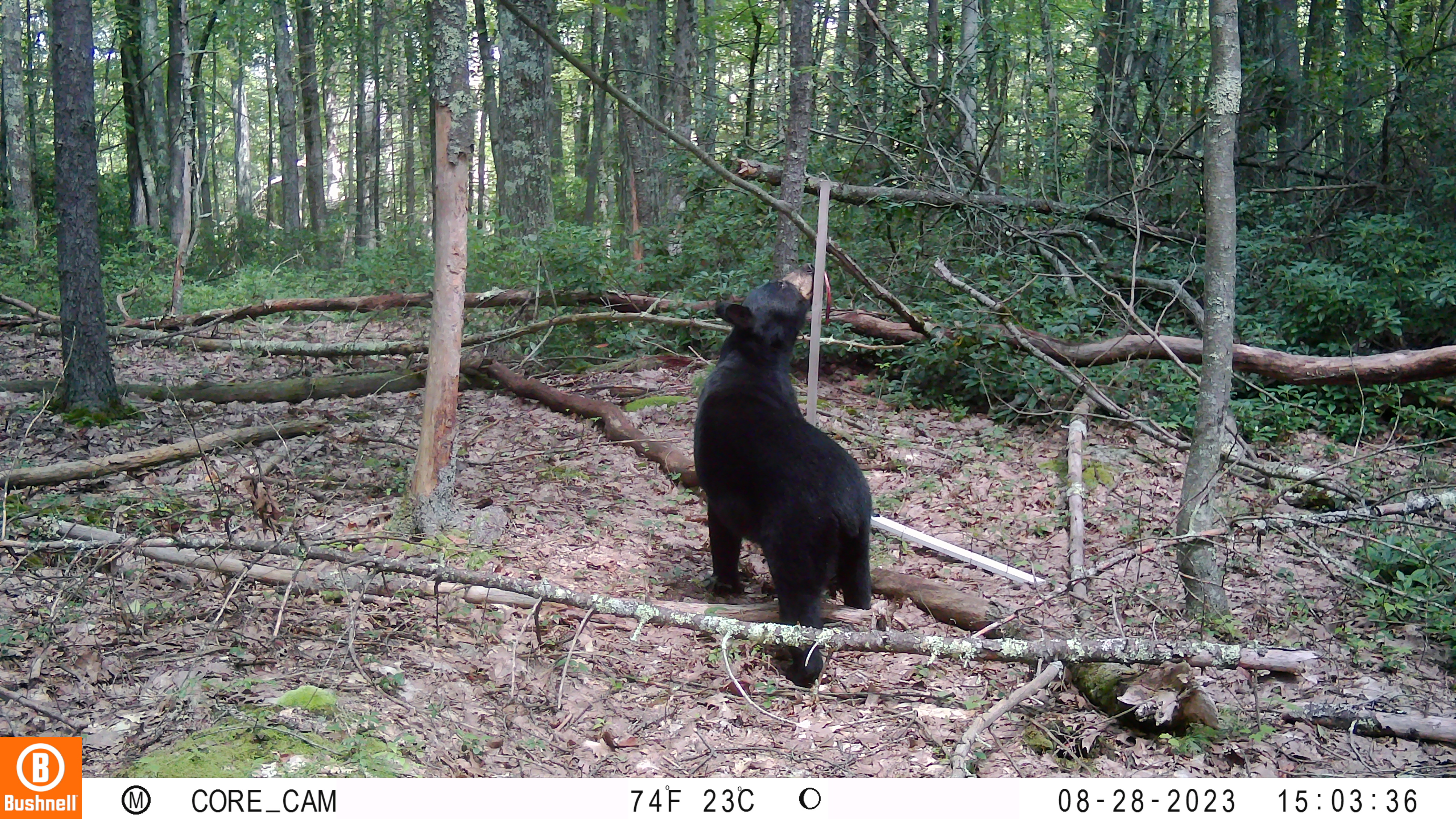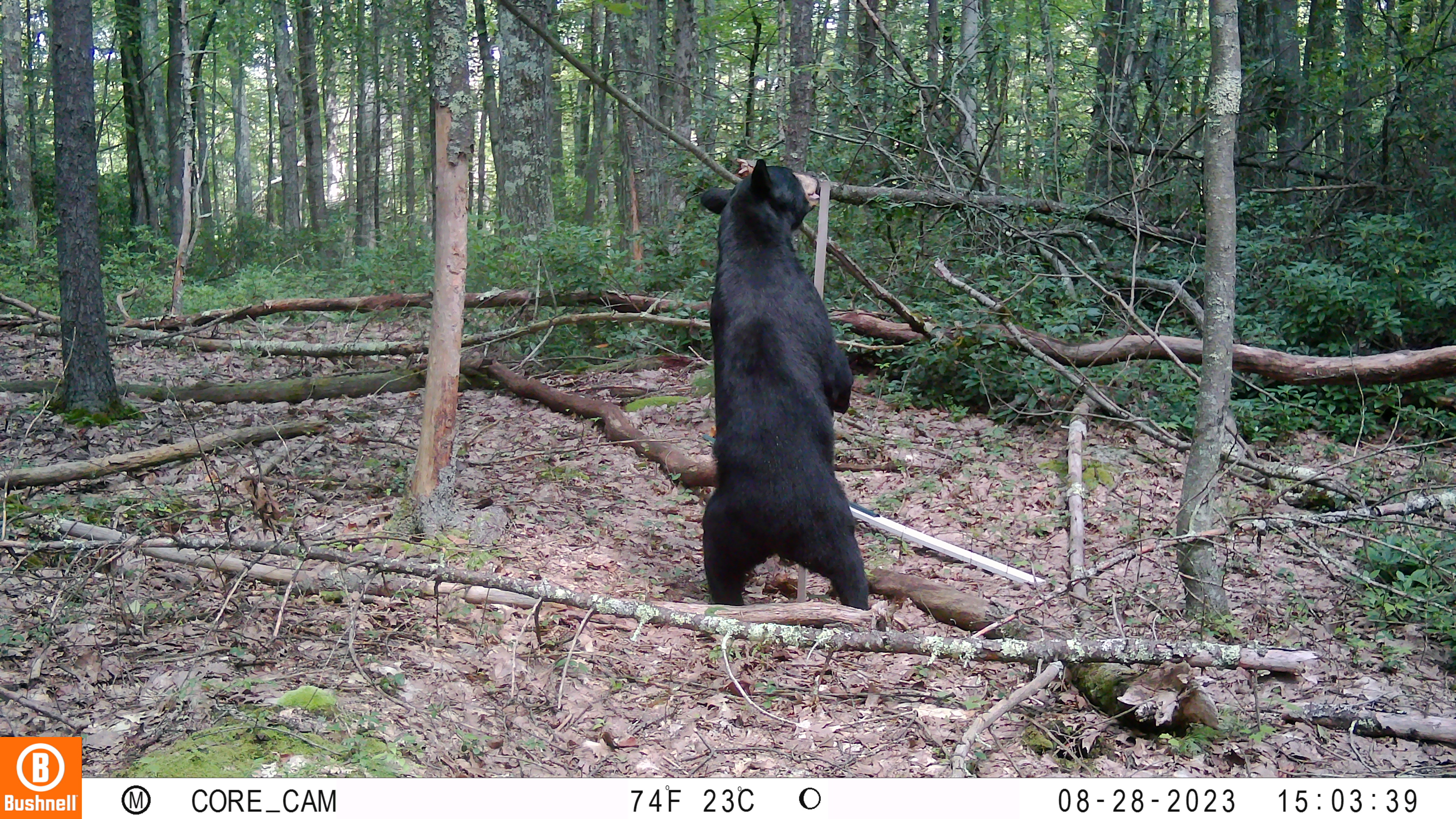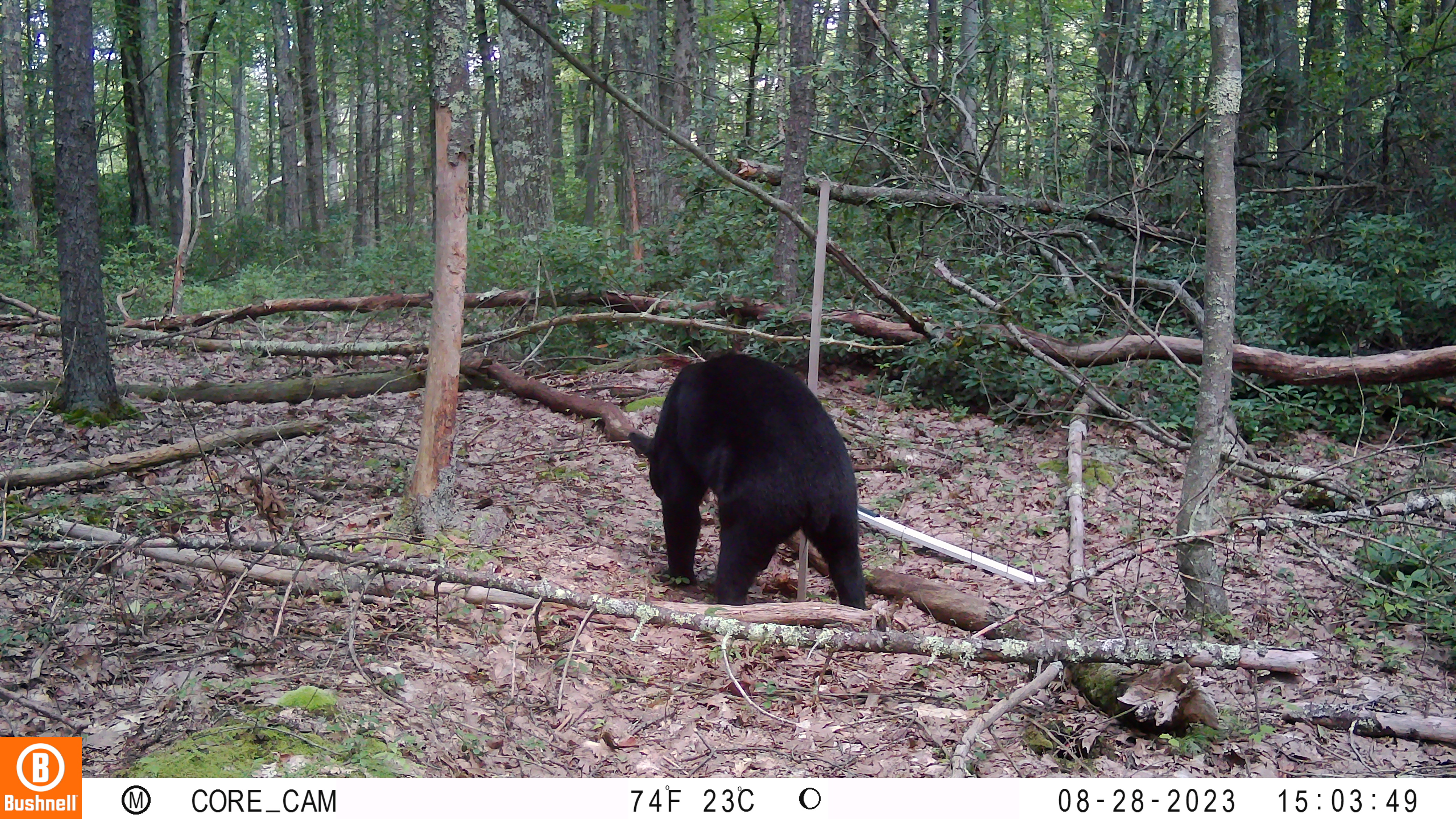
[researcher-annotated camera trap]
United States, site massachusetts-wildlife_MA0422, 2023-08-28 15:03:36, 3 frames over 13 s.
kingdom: Animalia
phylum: Chordata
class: Mammalia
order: Carnivora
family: Ursidae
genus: Ursus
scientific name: Ursus americanus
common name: black bear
Black bear (Ursus americanus).